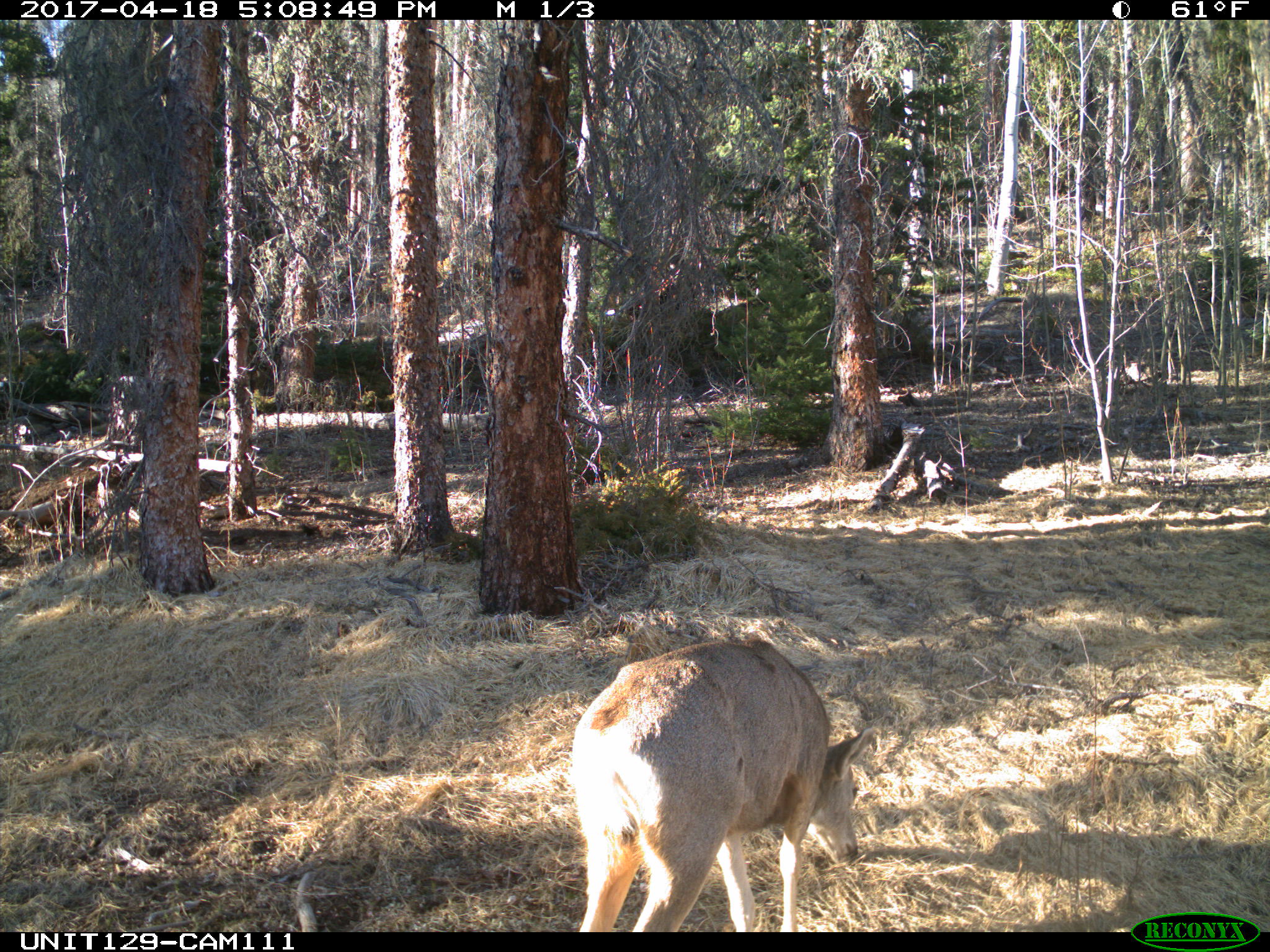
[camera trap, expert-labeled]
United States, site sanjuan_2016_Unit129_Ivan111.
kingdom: Animalia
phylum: Chordata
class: Mammalia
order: Artiodactyla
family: Cervidae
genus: Odocoileus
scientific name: Odocoileus hemionus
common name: mule deer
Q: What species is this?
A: Odocoileus hemionus (mule deer).